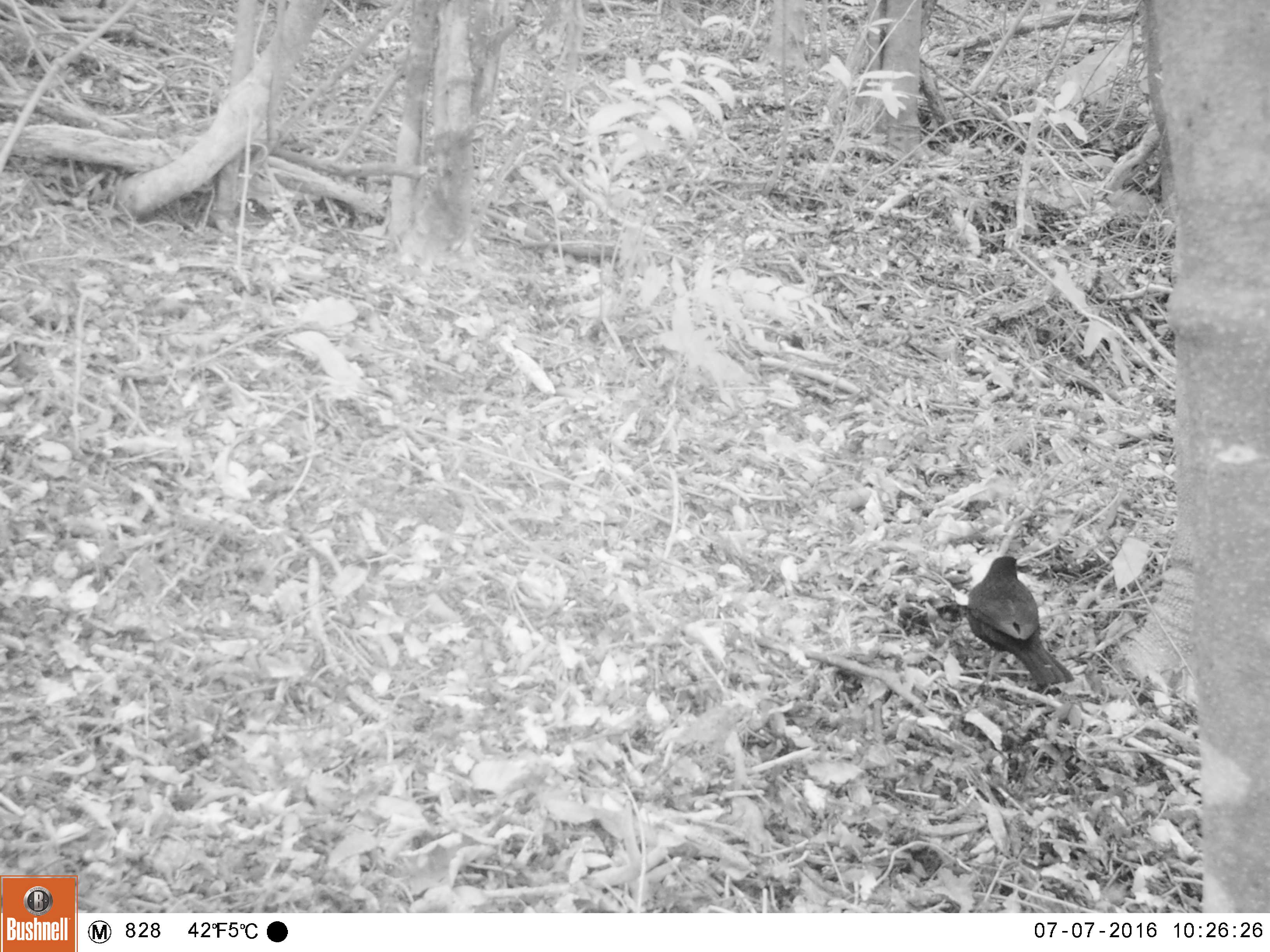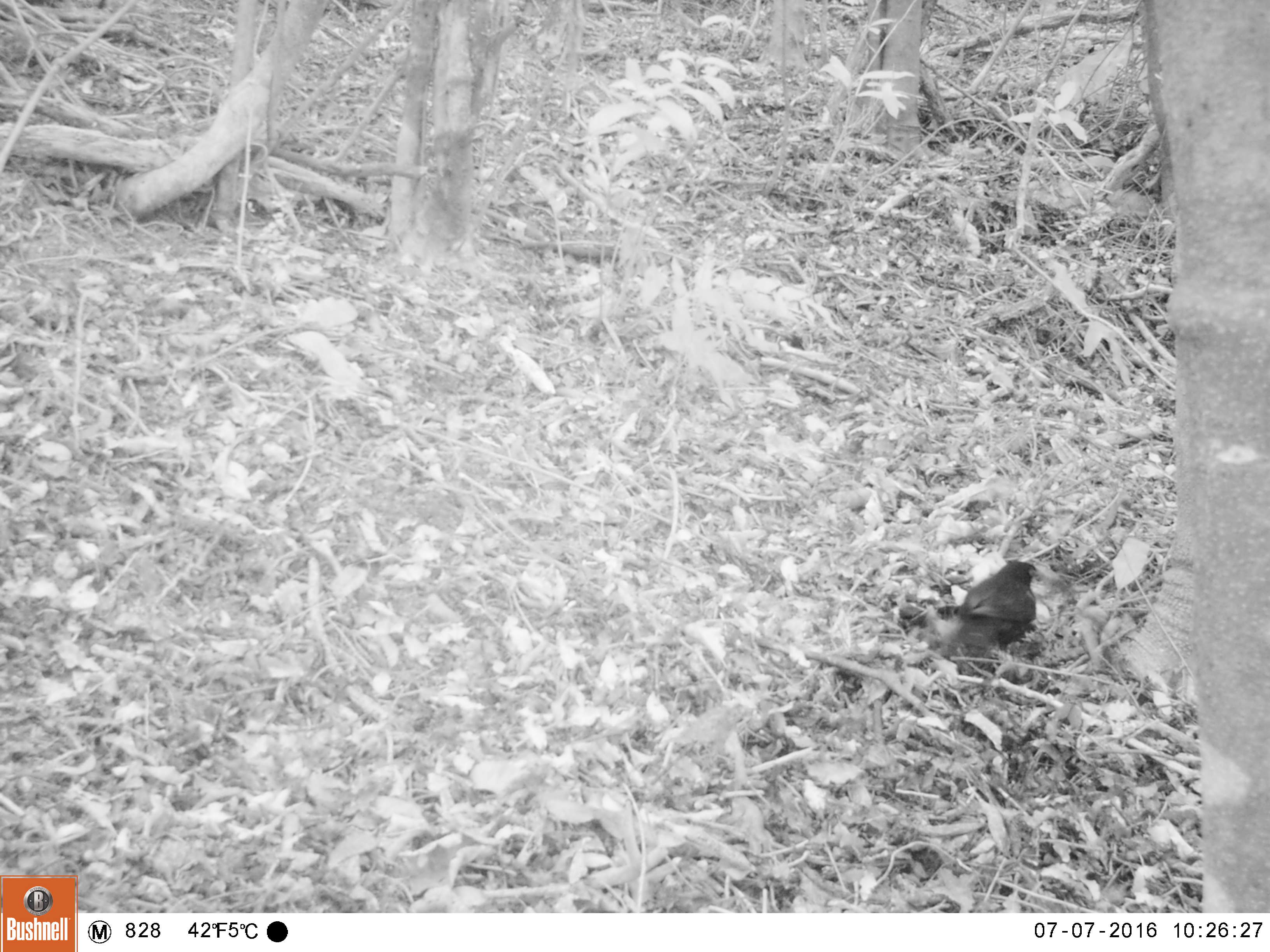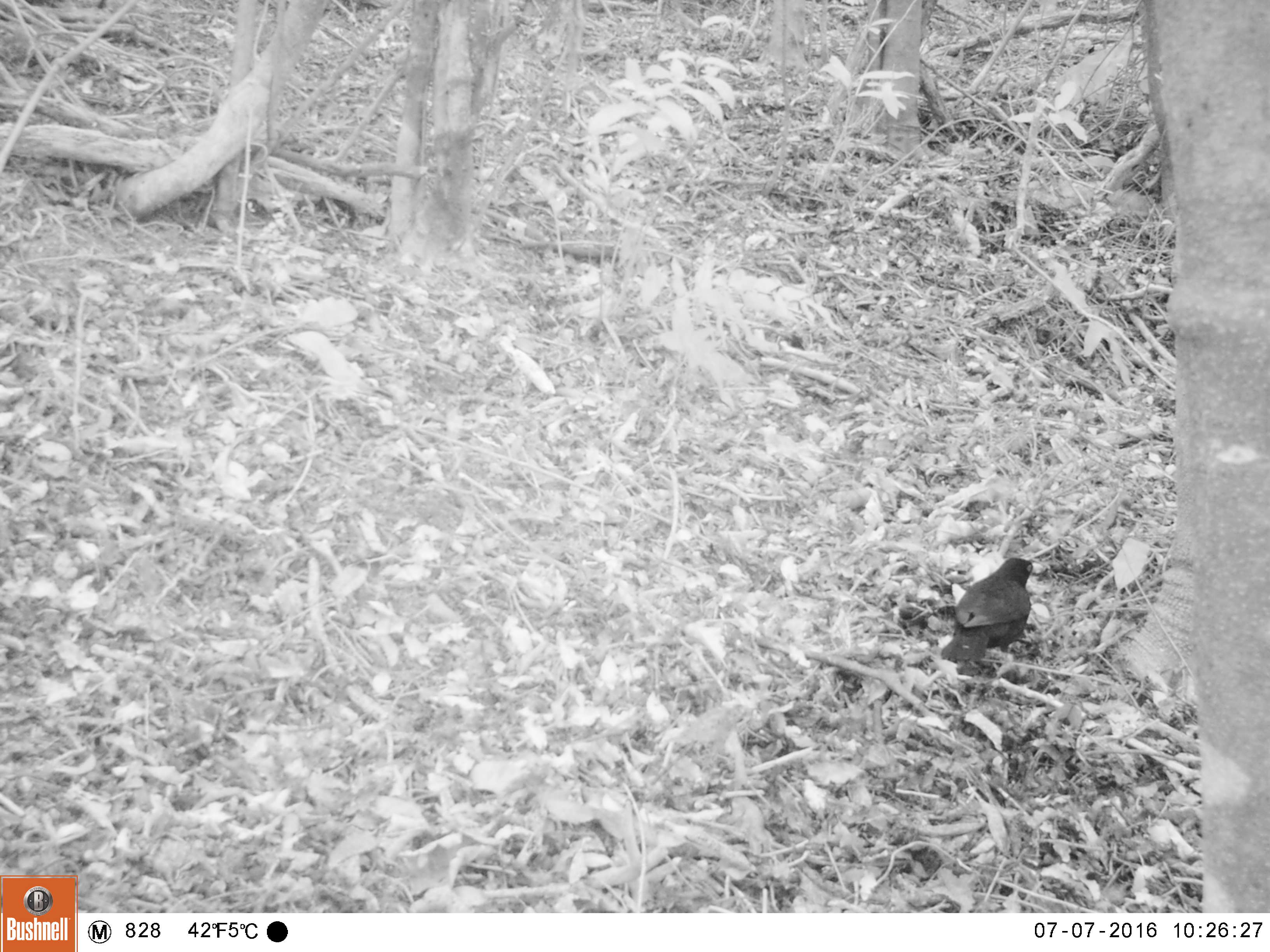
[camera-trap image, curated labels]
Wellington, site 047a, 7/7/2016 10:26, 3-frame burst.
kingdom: Animalia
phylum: Chordata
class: Aves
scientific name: Aves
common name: bird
Bird (Aves).